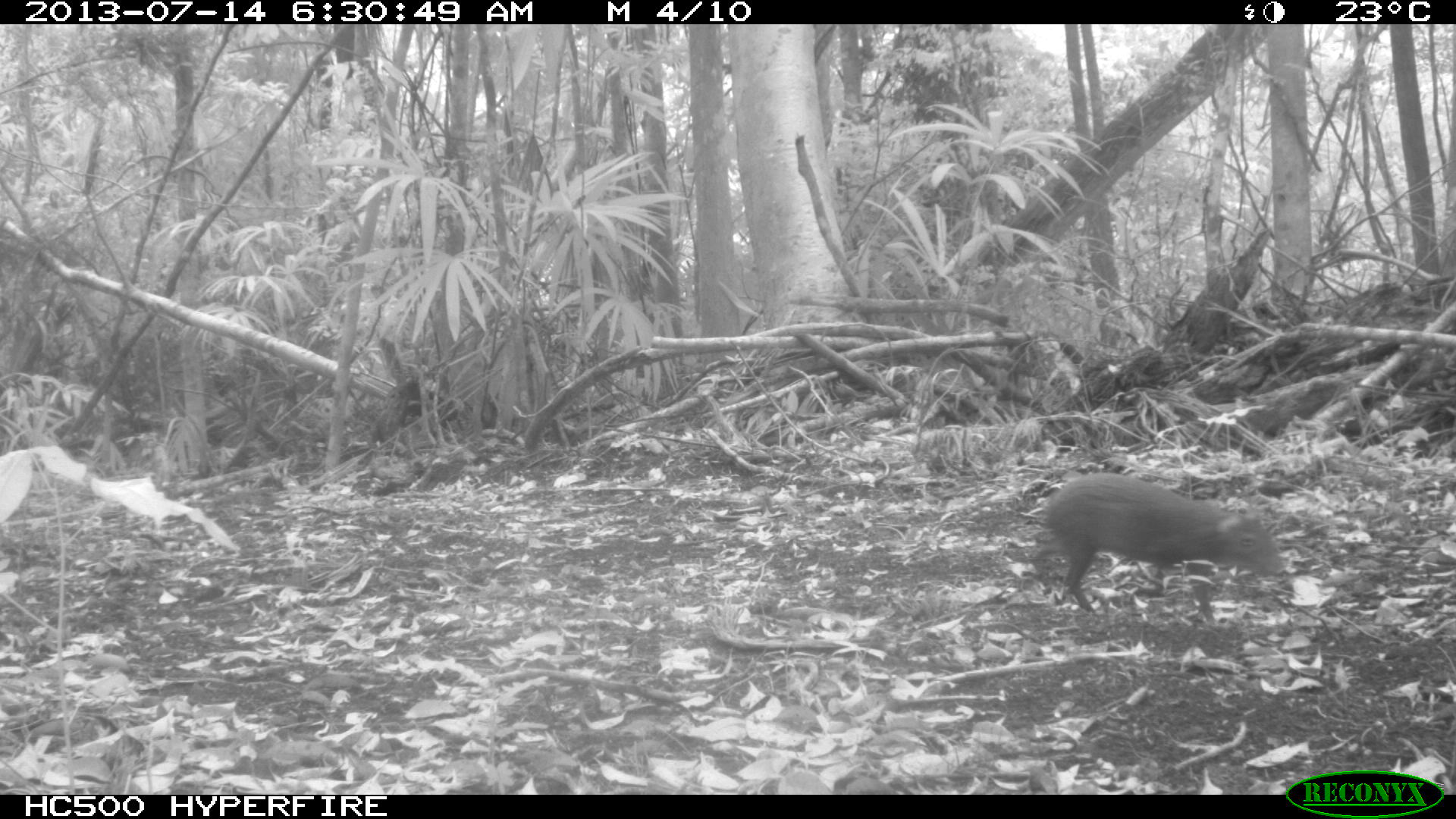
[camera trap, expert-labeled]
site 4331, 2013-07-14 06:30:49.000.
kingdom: Animalia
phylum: Chordata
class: Mammalia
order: Rodentia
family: Dasyproctidae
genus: Dasyprocta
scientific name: Dasyprocta punctata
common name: central american agouti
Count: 1.